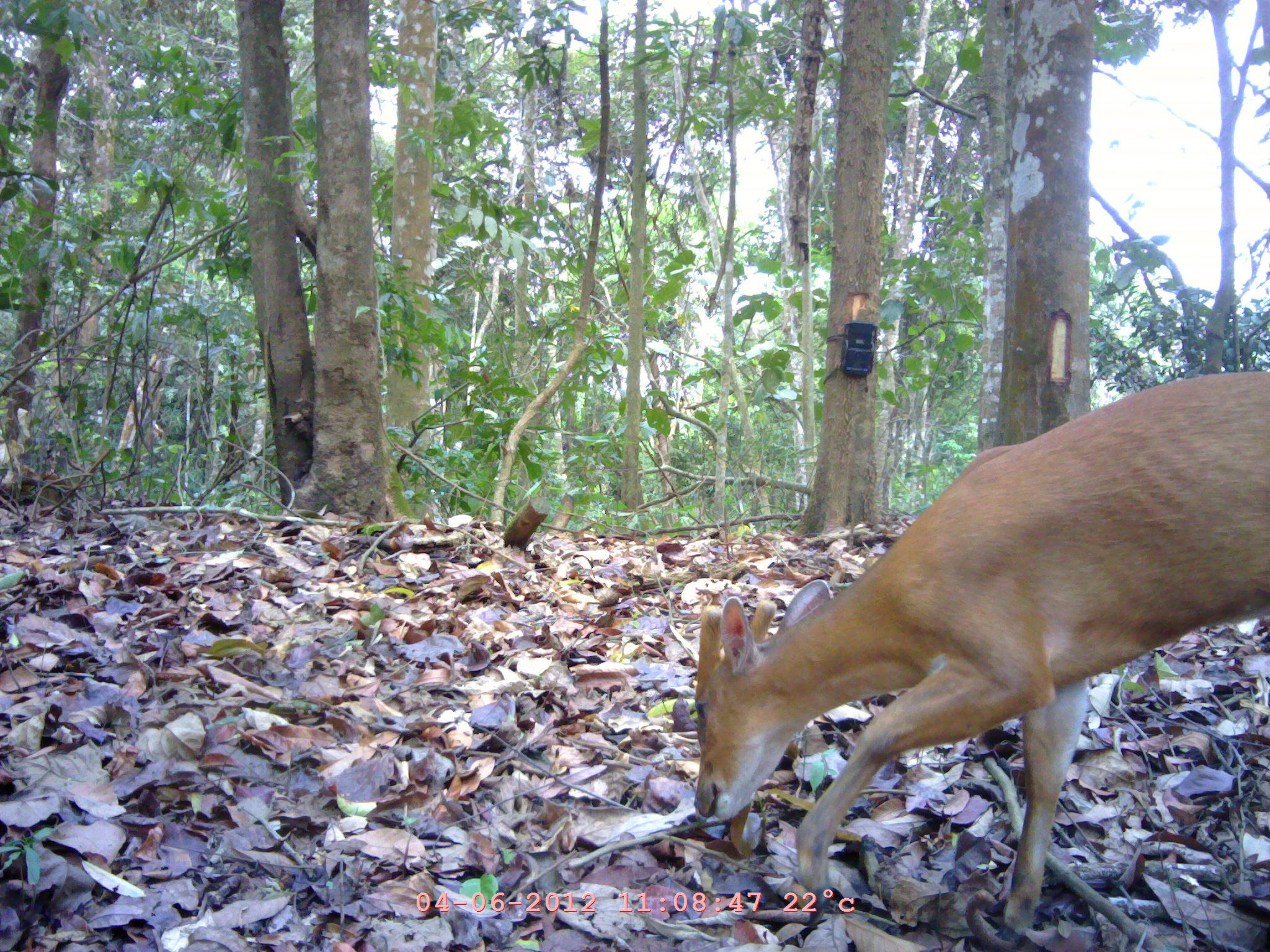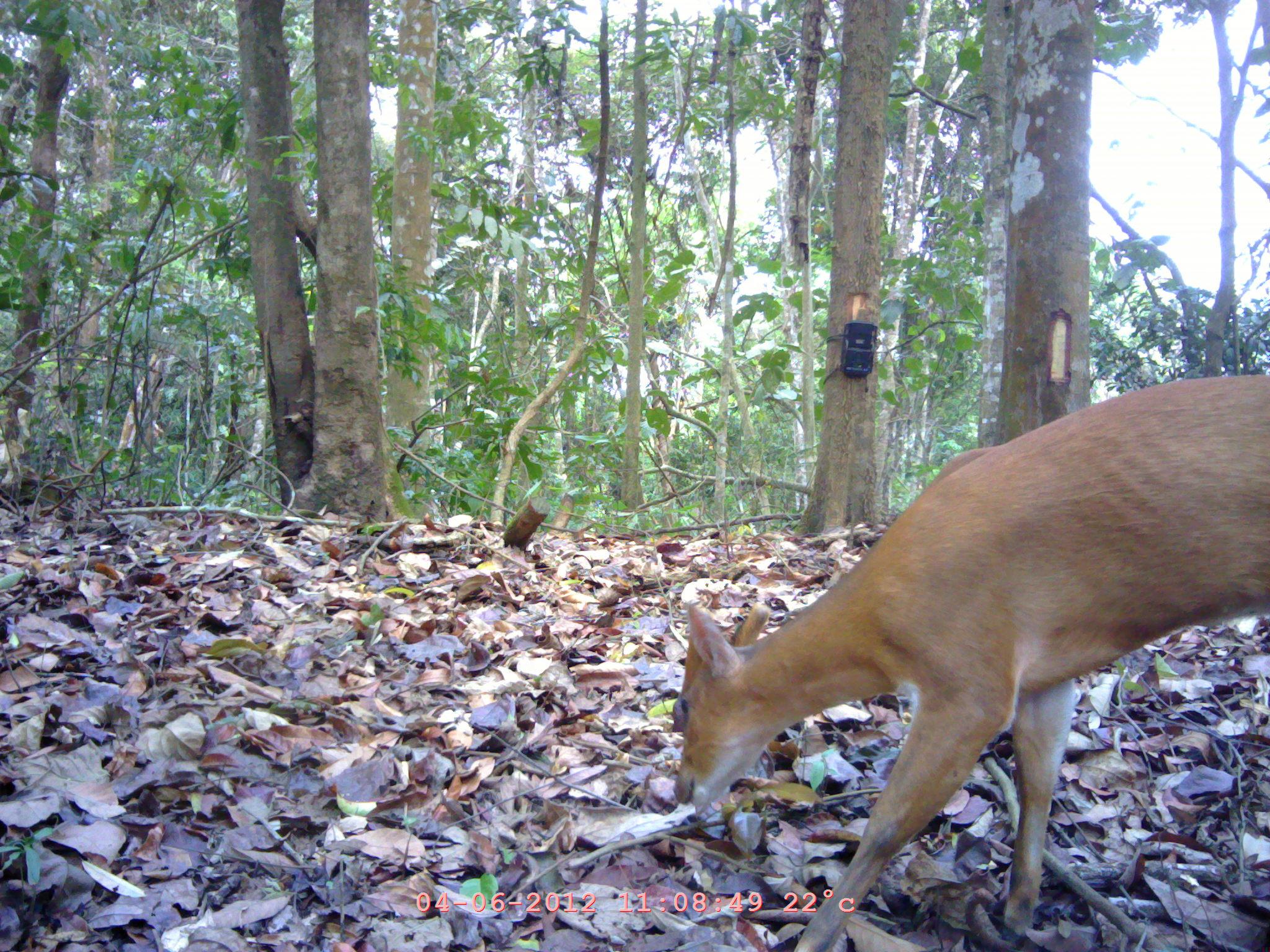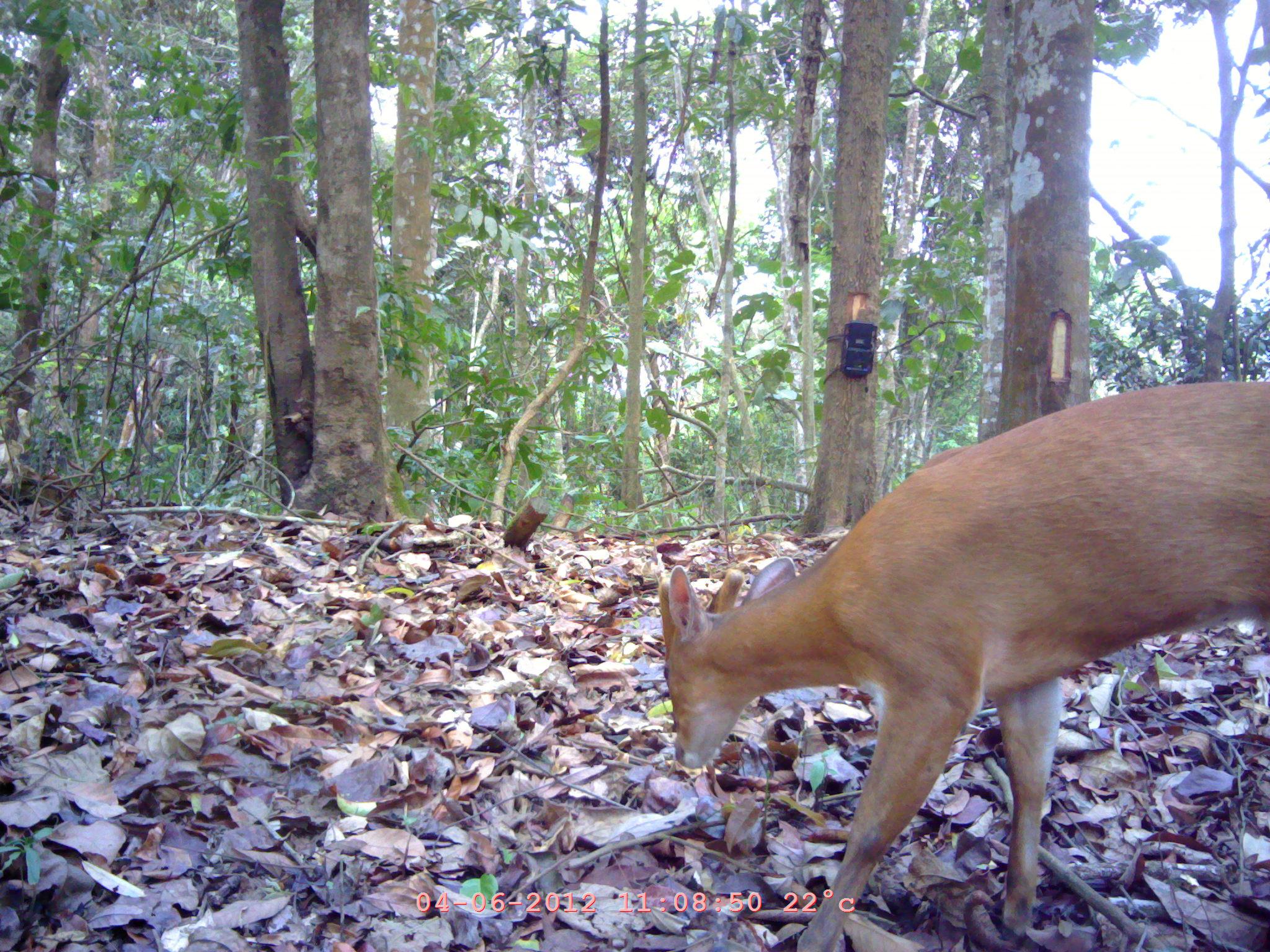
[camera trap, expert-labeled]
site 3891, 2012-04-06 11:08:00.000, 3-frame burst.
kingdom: Animalia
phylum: Chordata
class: Mammalia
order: Artiodactyla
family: Cervidae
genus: Muntiacus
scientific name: Muntiacus muntjak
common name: southern red muntjac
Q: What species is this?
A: Muntiacus muntjak (southern red muntjac).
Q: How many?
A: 1.